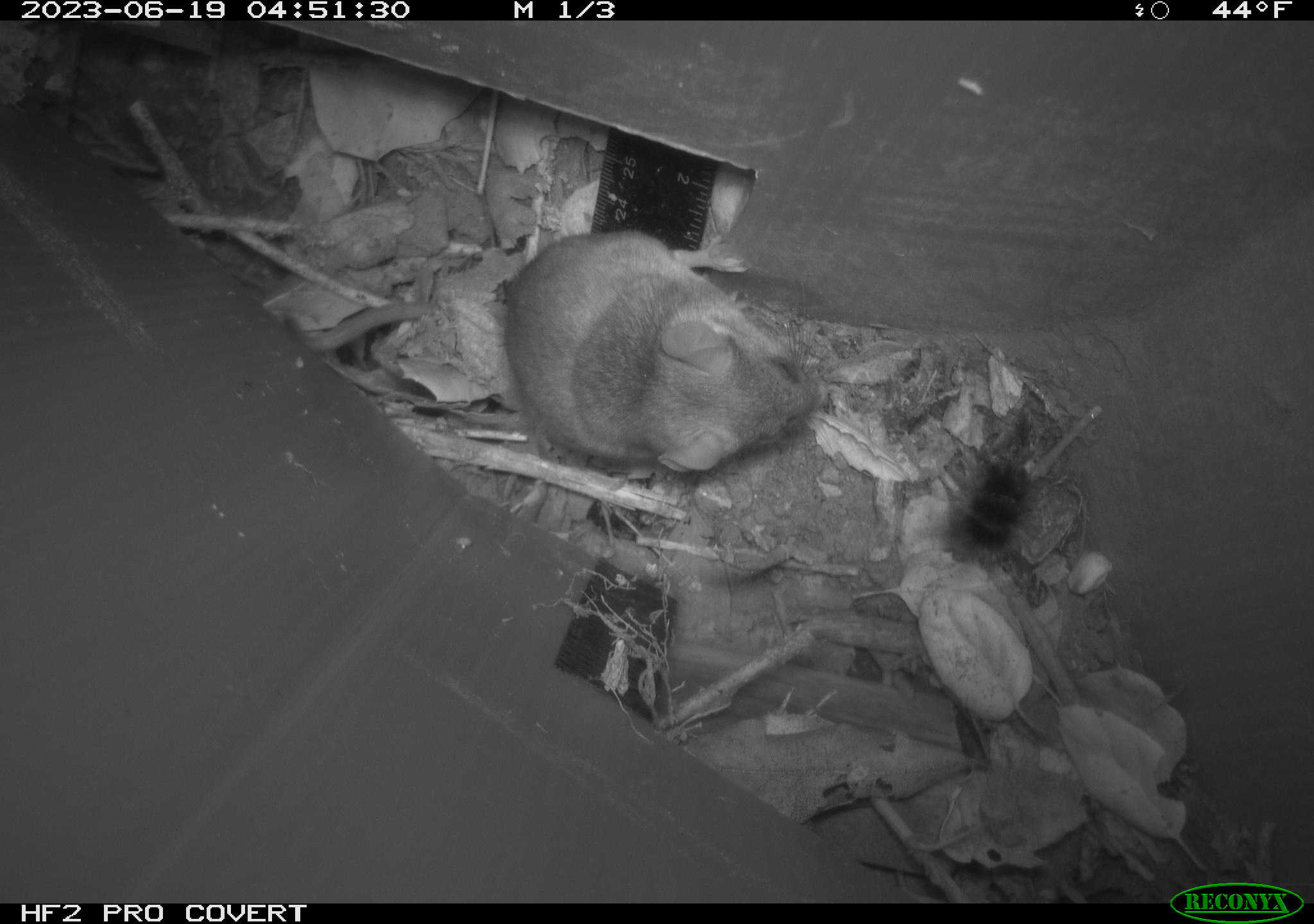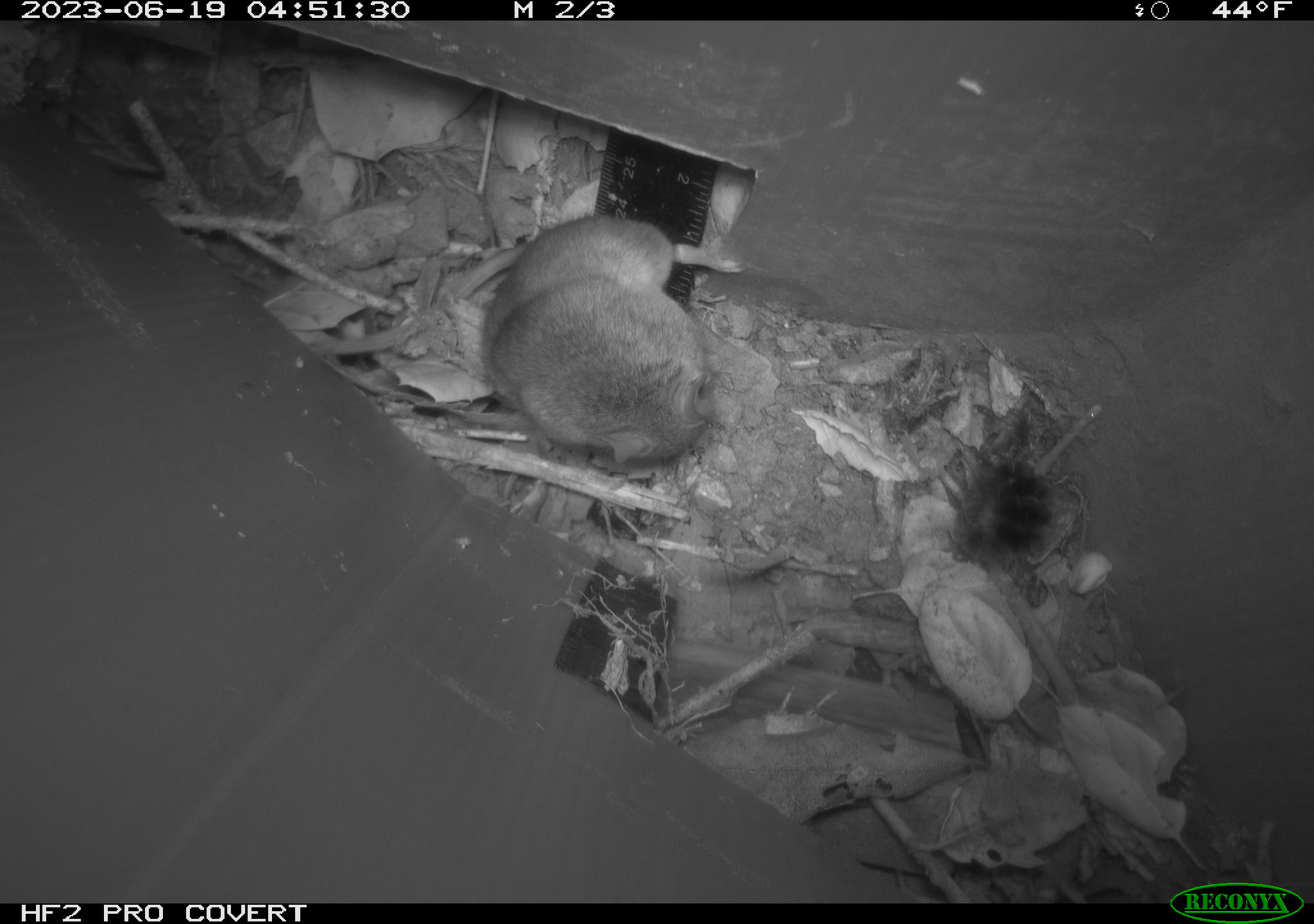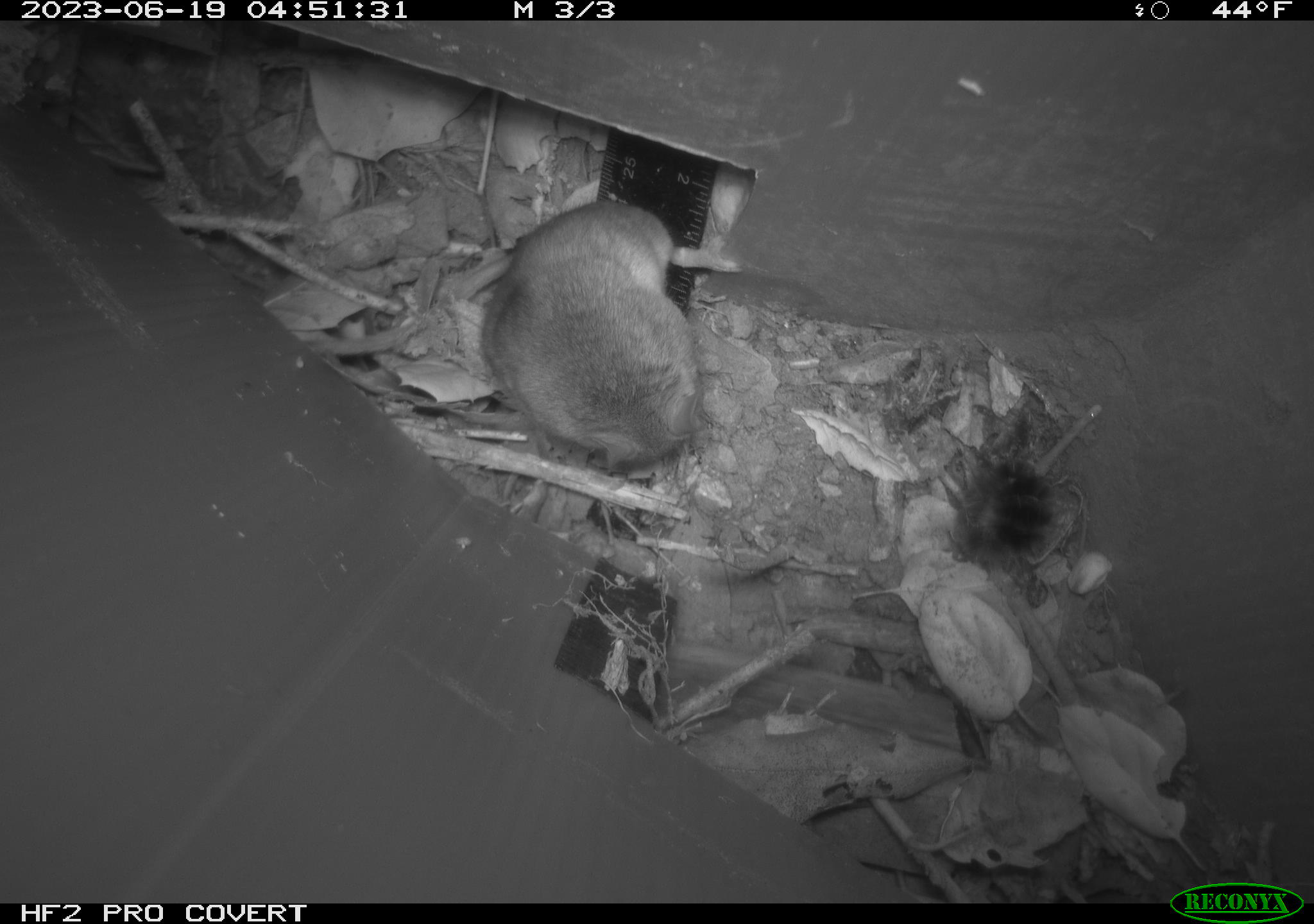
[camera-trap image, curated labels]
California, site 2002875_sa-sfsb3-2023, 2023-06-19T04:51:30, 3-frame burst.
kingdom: Animalia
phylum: Chordata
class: Mammalia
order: Rodentia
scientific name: Rodentia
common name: mouse species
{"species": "mouse species (Rodentia)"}